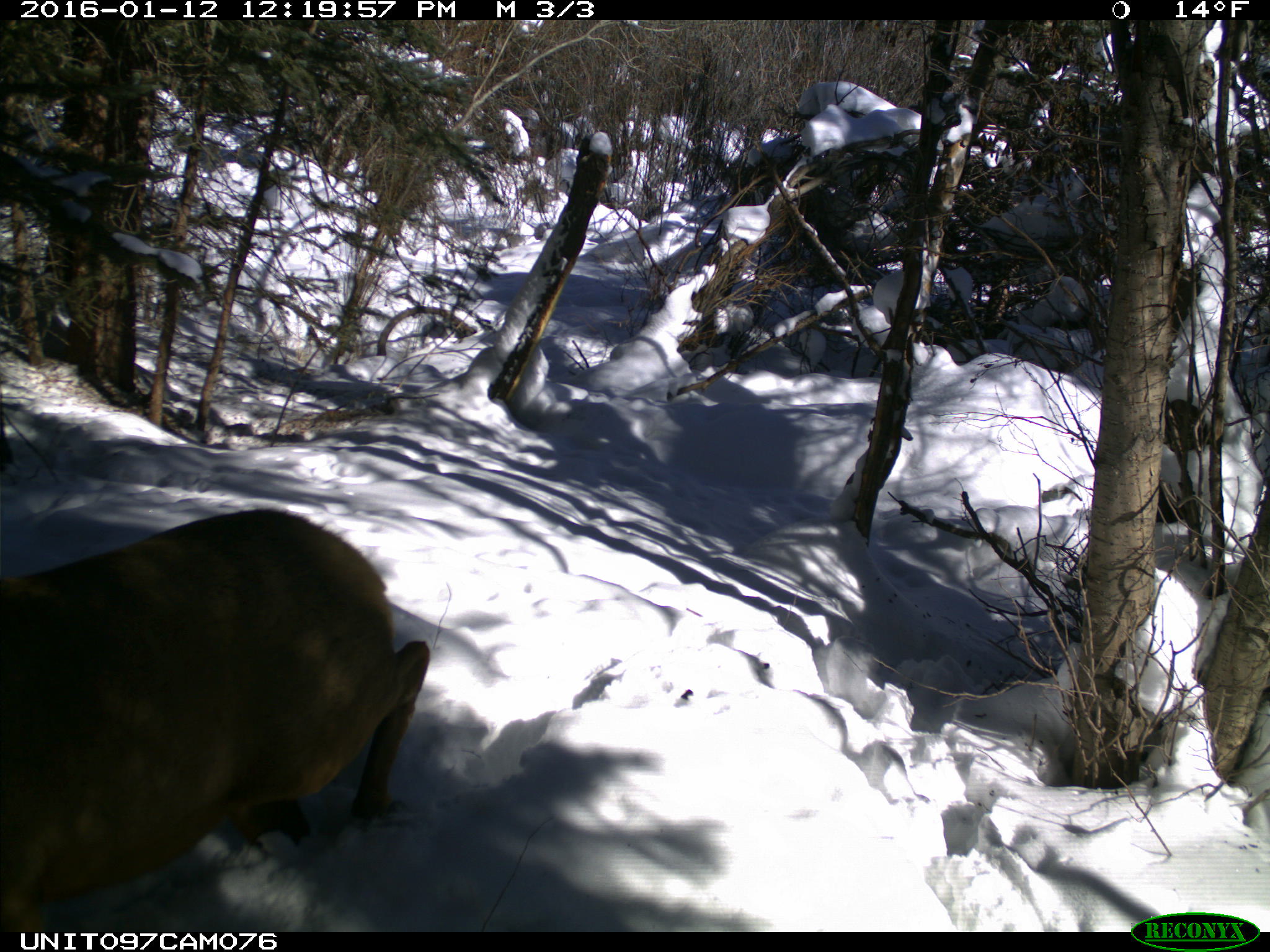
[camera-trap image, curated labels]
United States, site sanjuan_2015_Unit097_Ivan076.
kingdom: Animalia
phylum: Chordata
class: Mammalia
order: Artiodactyla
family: Cervidae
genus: Cervus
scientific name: Cervus elaphus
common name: red deer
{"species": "Cervus elaphus (red deer)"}